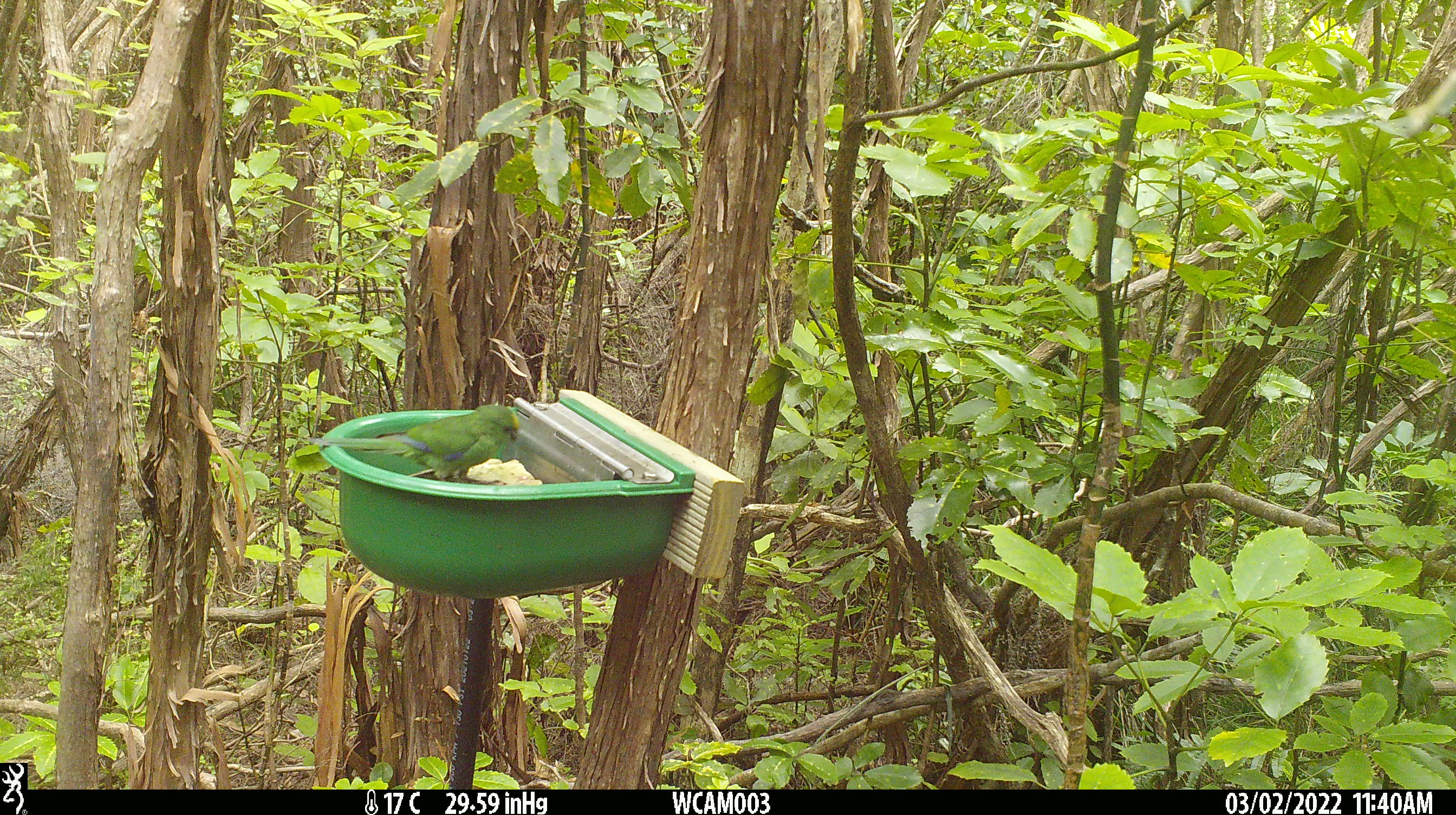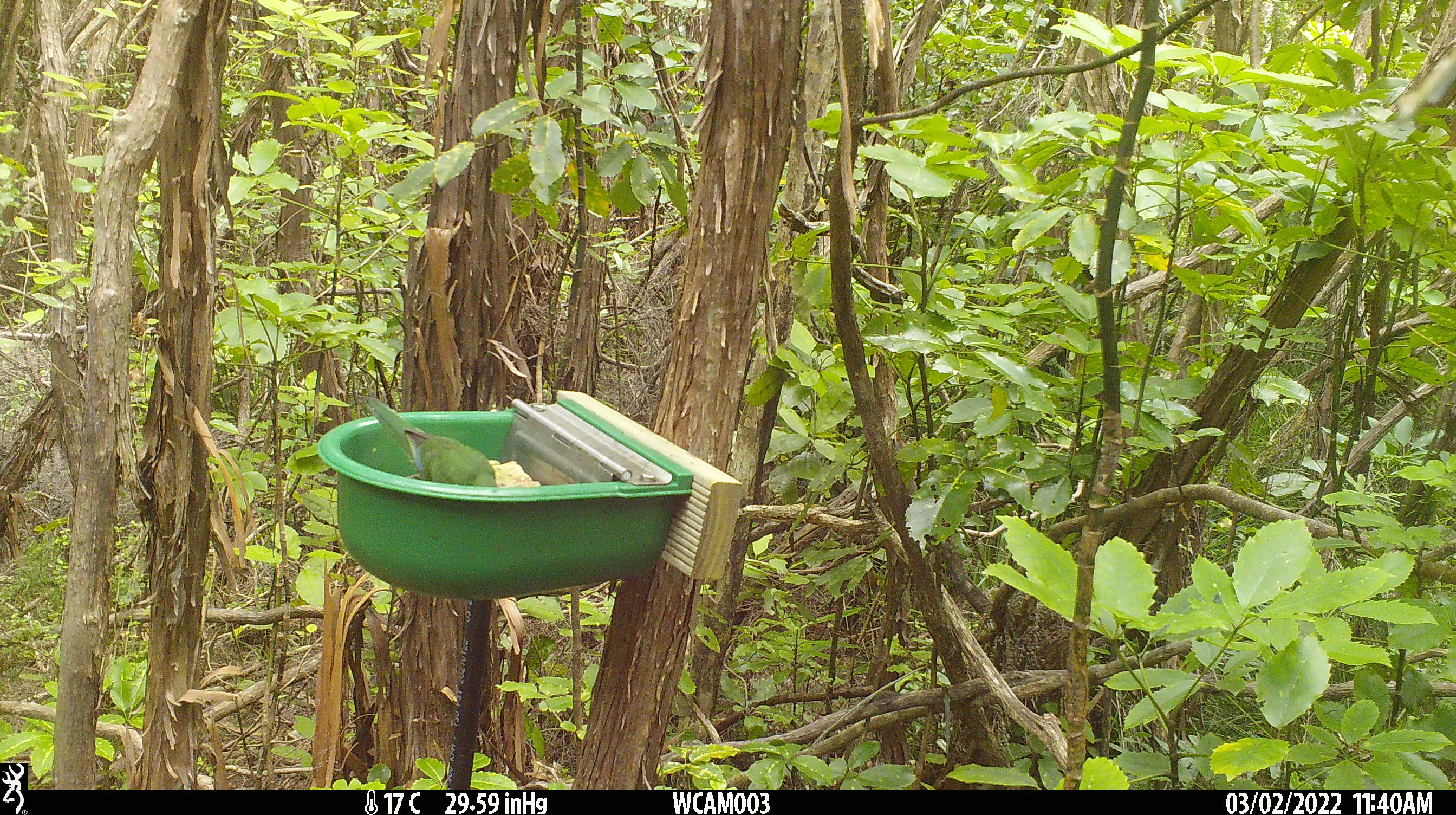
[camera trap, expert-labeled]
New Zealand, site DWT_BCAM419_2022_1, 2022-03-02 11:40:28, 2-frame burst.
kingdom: Animalia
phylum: Chordata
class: Aves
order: Psittaciformes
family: Psittaculidae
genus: Cyanoramphus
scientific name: Cyanoramphus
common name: parakeet